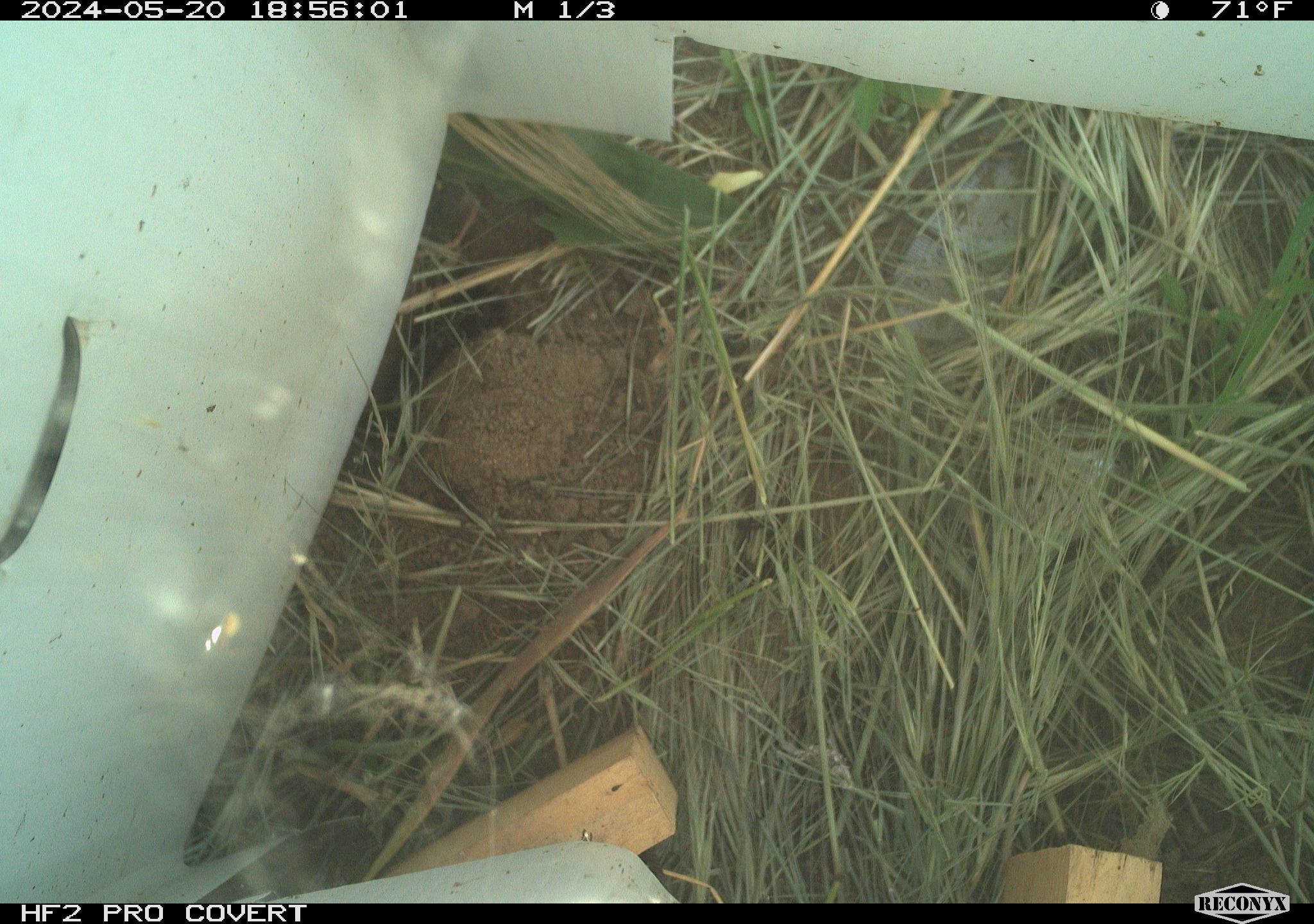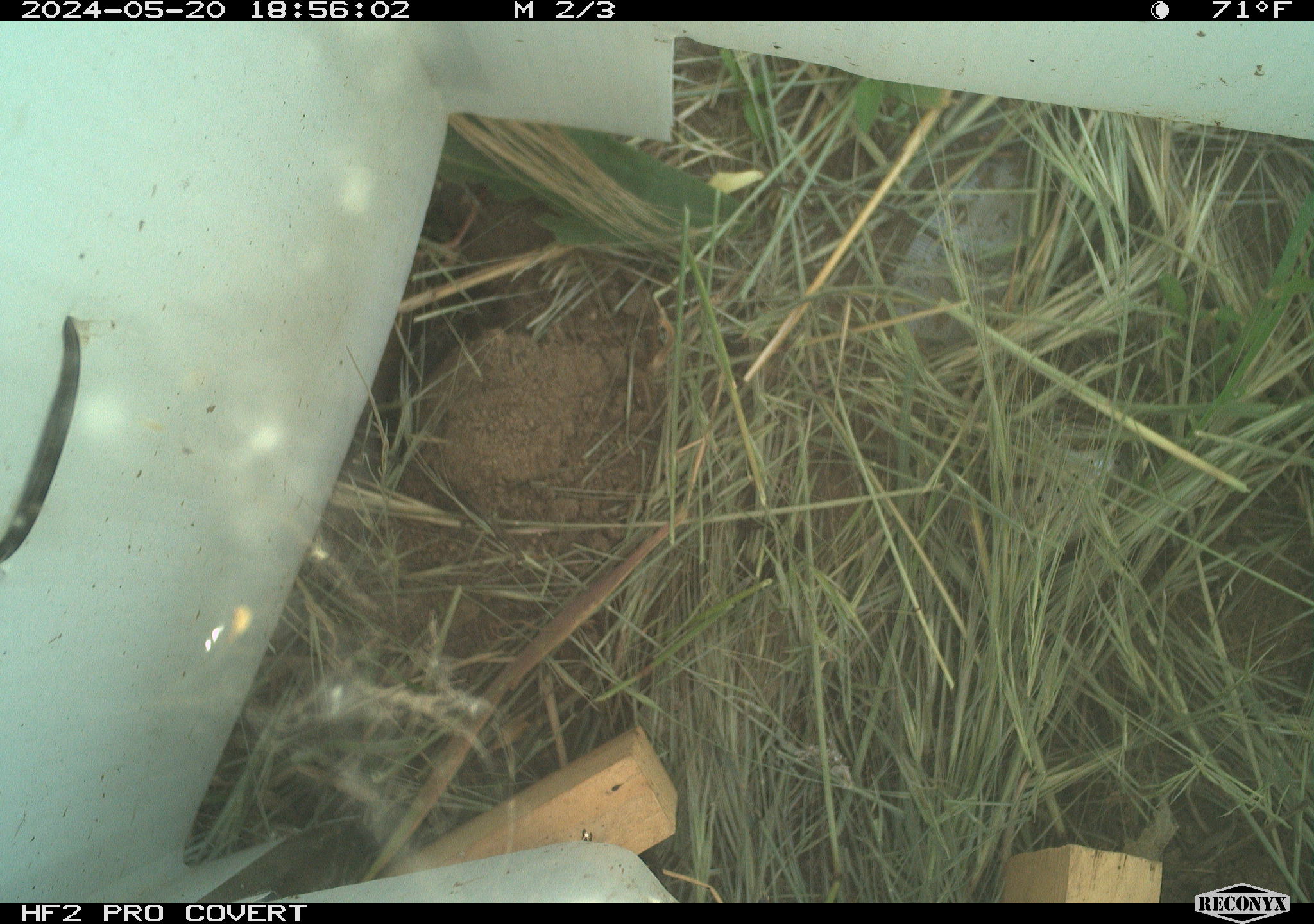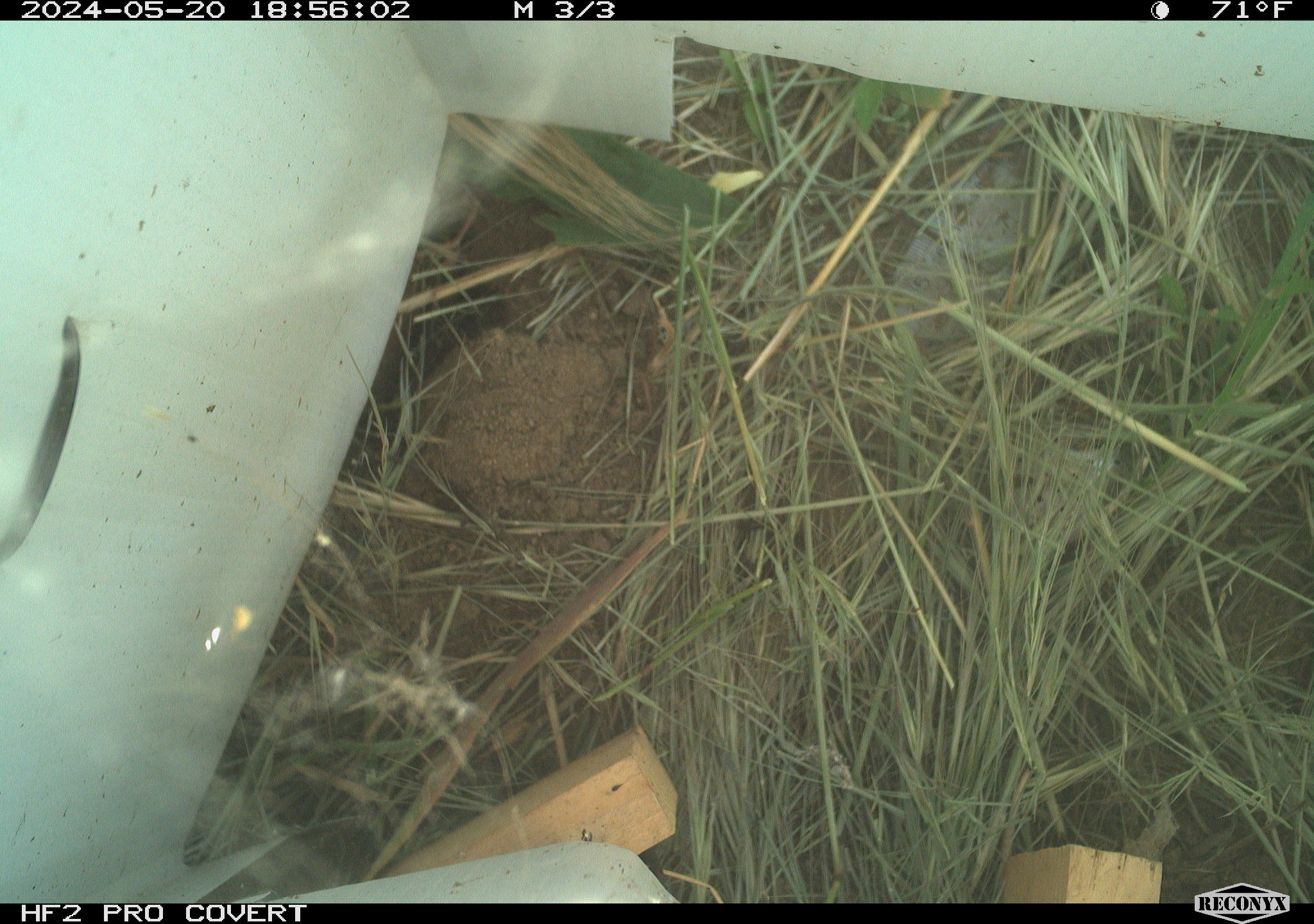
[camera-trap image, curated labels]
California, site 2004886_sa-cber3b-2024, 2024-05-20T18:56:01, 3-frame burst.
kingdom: Animalia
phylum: Chordata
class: Mammalia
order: Rodentia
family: Cricetidae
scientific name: Arvicolinae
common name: voles, lemmings, and muskrats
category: arvicolinae subfamily